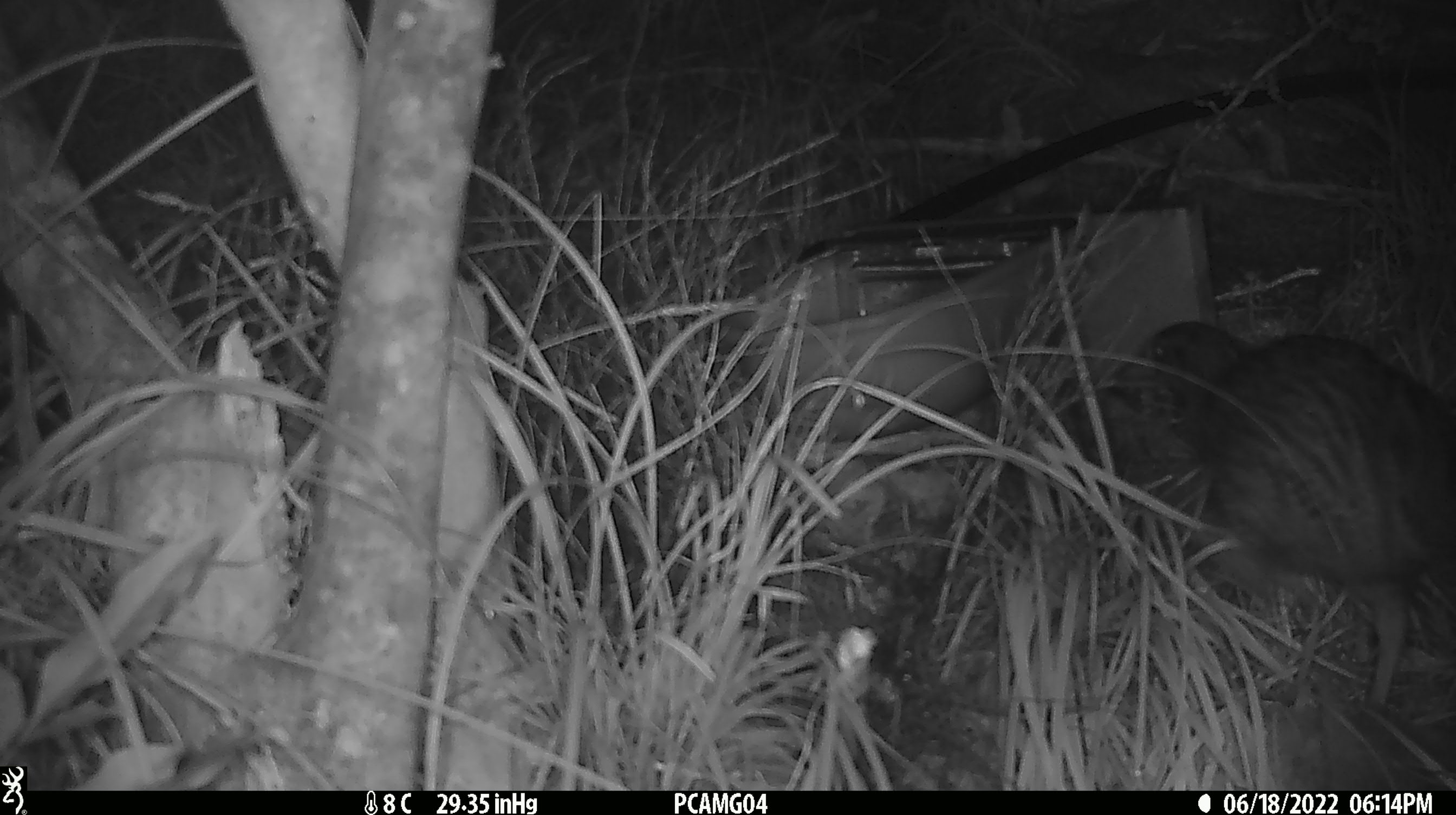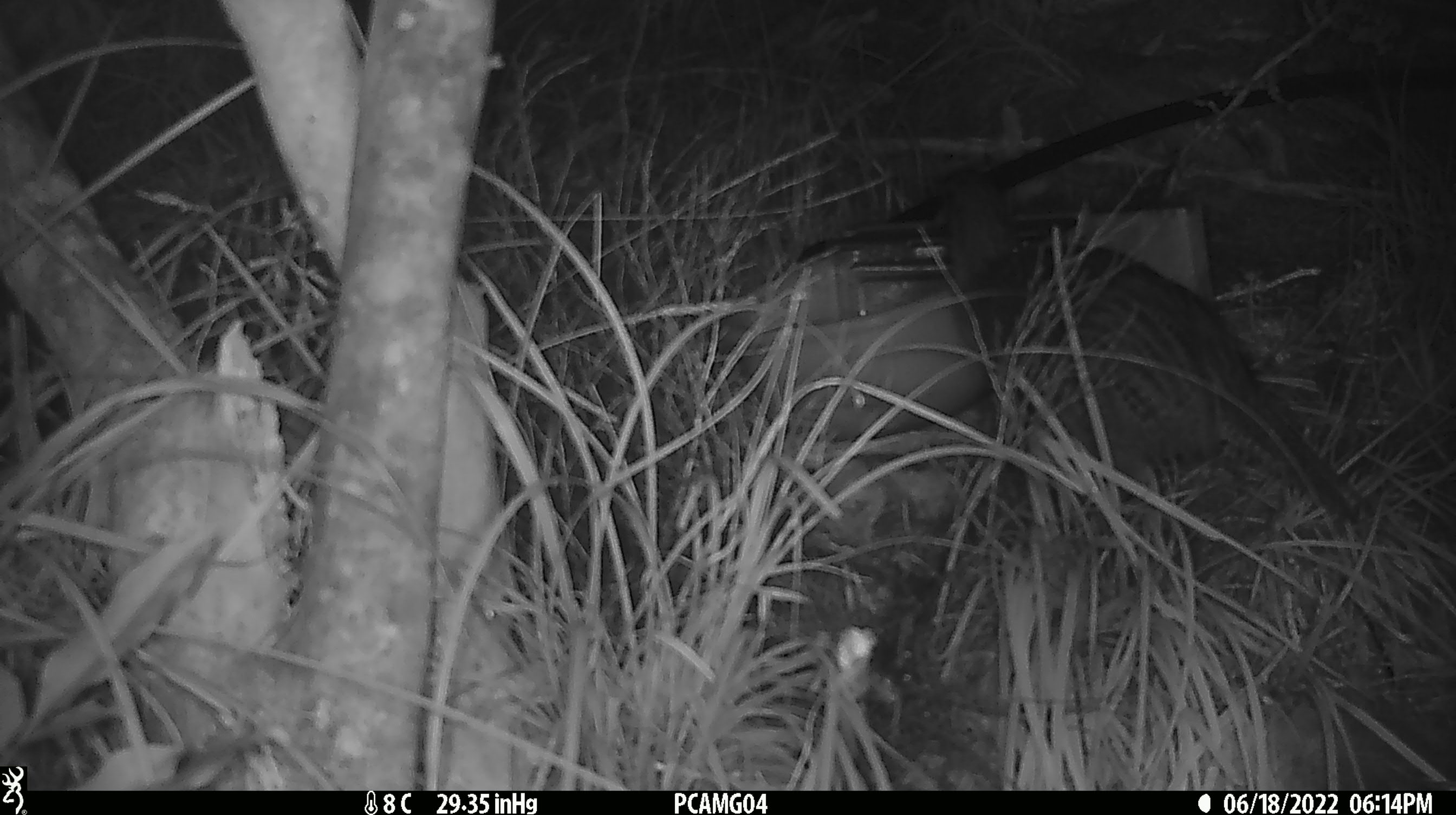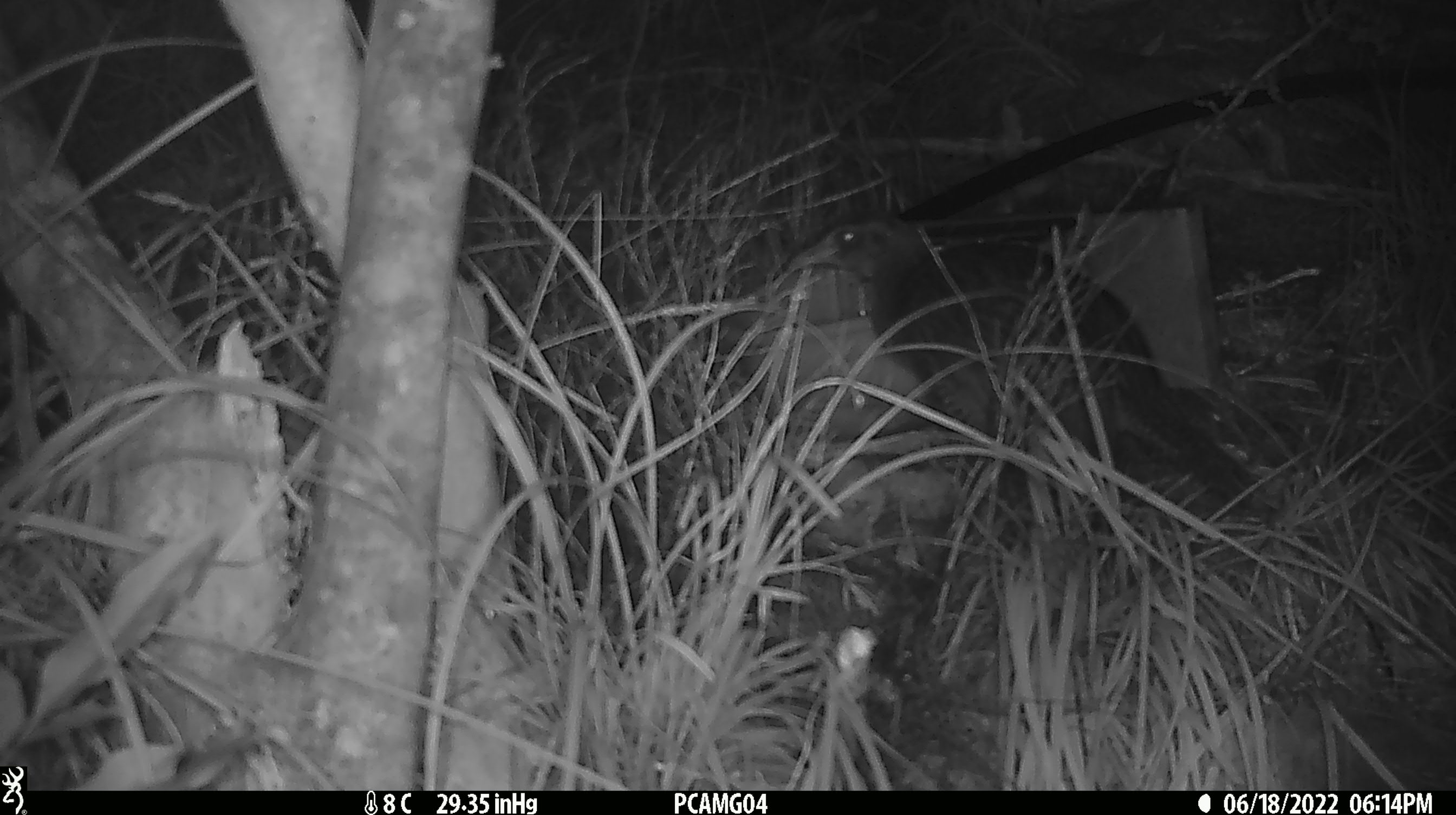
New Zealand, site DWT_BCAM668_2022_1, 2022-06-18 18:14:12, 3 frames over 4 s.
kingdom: Animalia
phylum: Chordata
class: Aves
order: Gruiformes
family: Rallidae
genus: Gallirallus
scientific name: Gallirallus australis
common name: weka